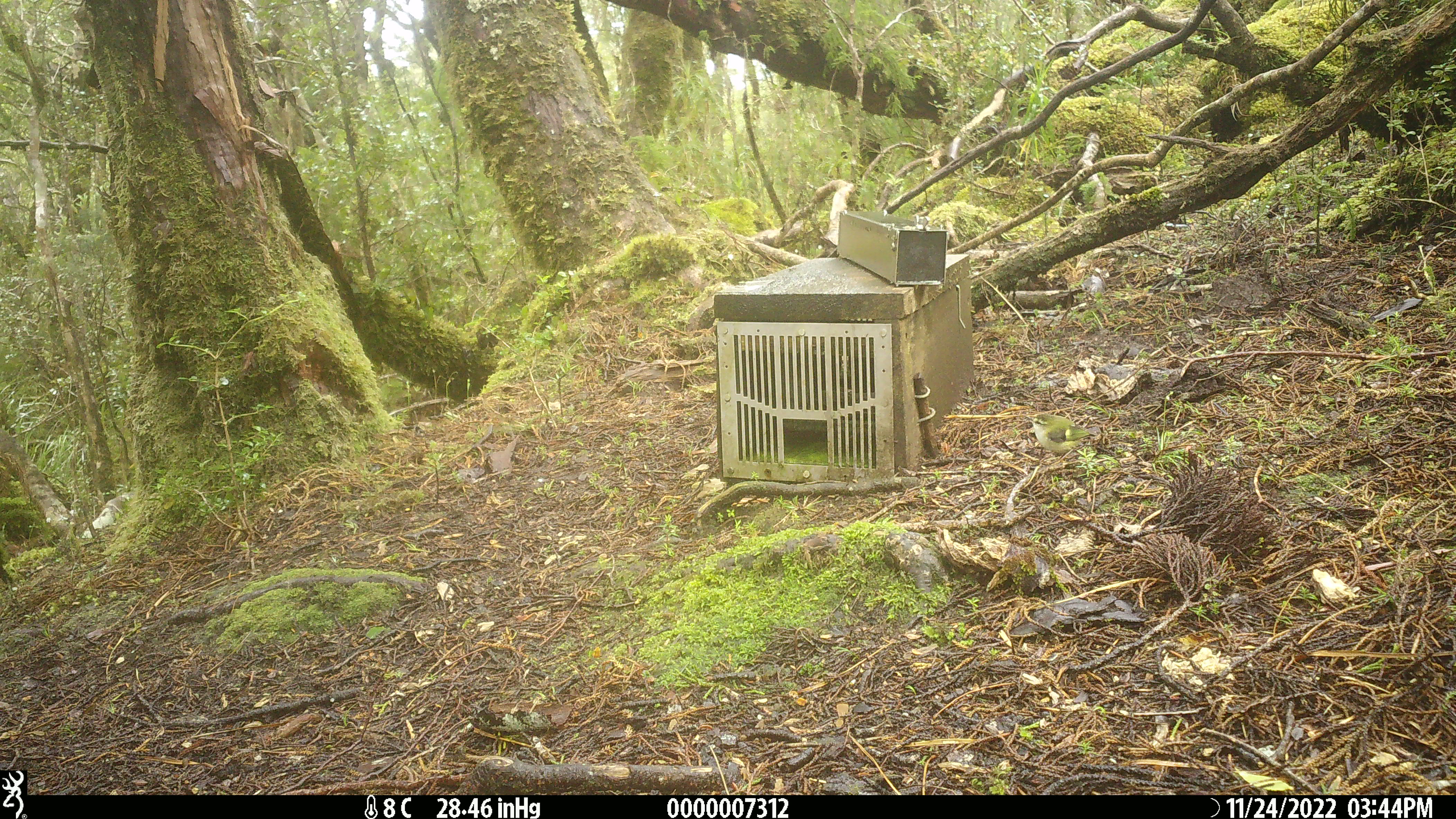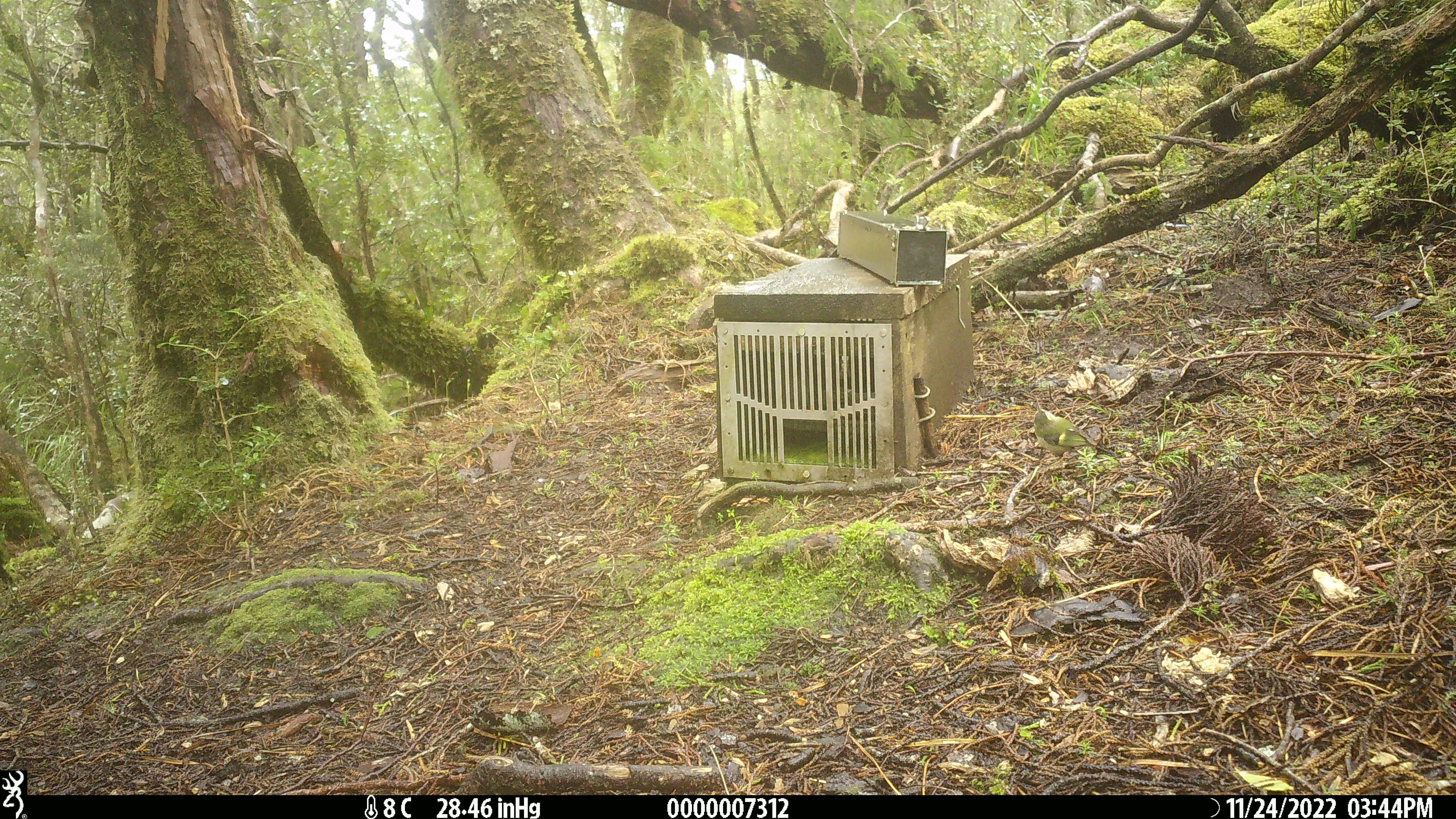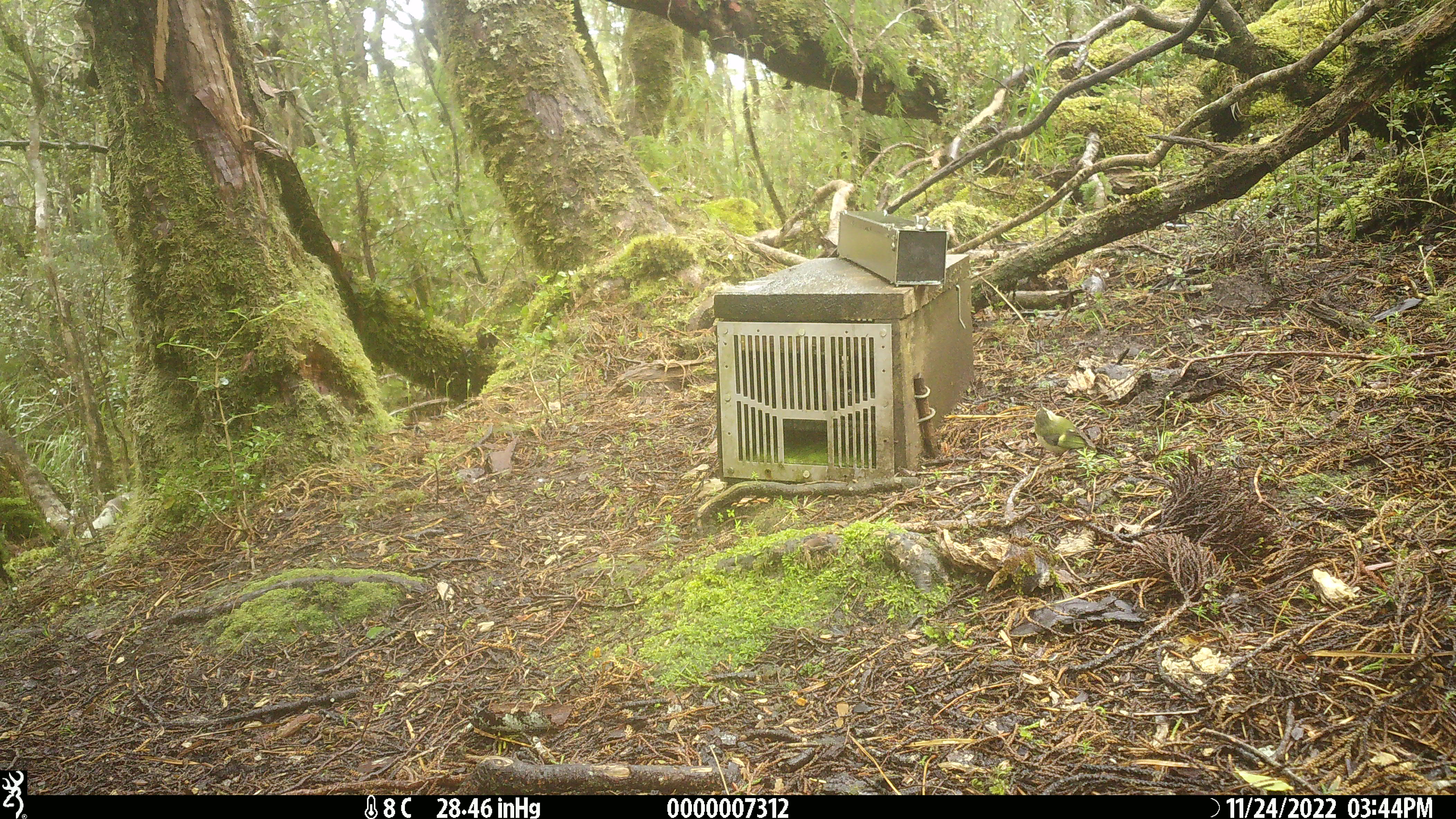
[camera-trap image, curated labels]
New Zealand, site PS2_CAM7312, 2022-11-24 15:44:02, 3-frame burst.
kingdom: Animalia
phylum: Chordata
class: Aves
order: Passeriformes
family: Acanthisittidae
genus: Acanthisitta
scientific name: Acanthisitta chloris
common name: rifleman